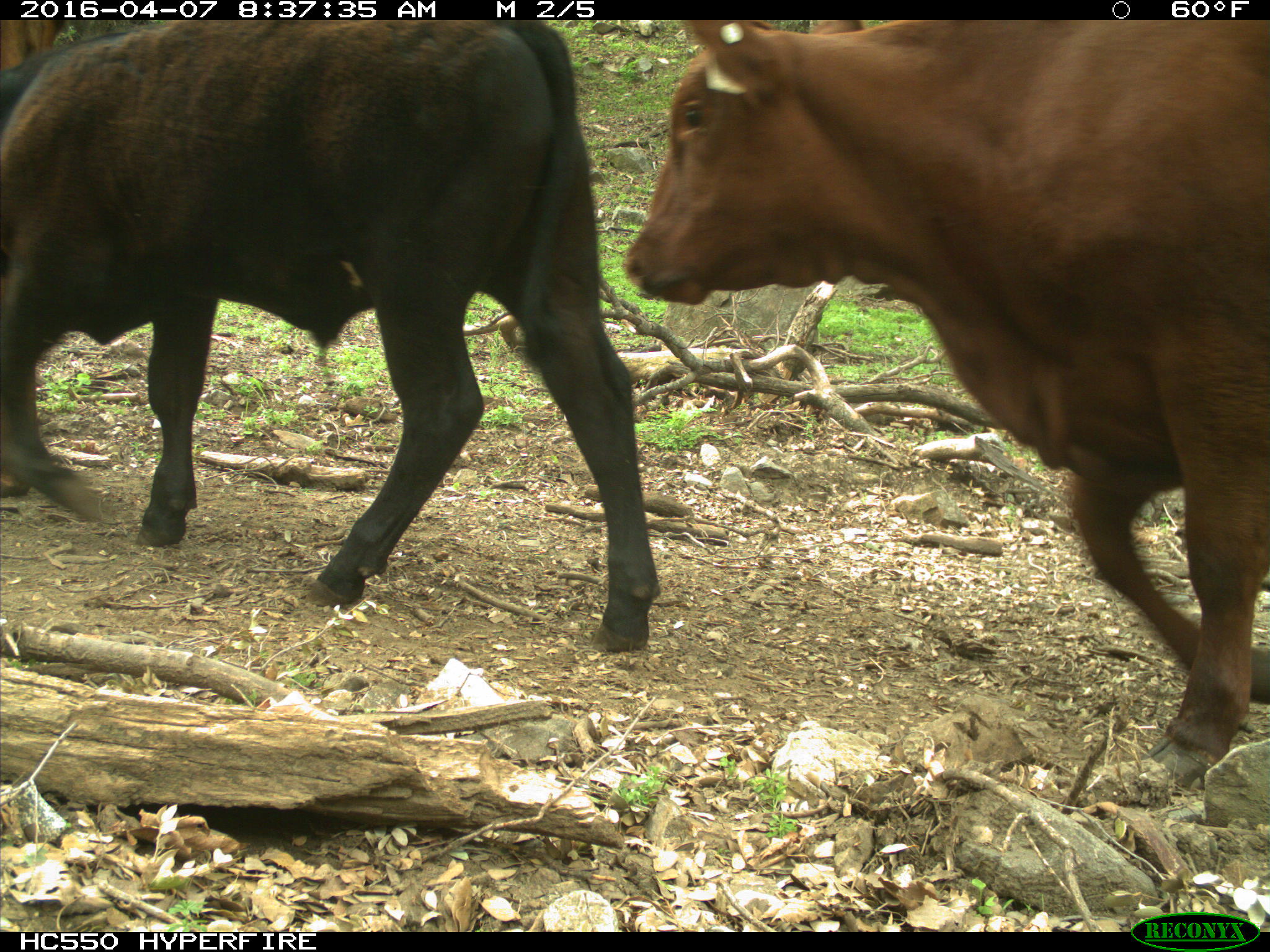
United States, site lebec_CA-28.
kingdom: Animalia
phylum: Chordata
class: Mammalia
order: Artiodactyla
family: Bovidae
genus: Bos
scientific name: Bos taurus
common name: domestic cow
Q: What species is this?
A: Bos taurus (domestic cow).